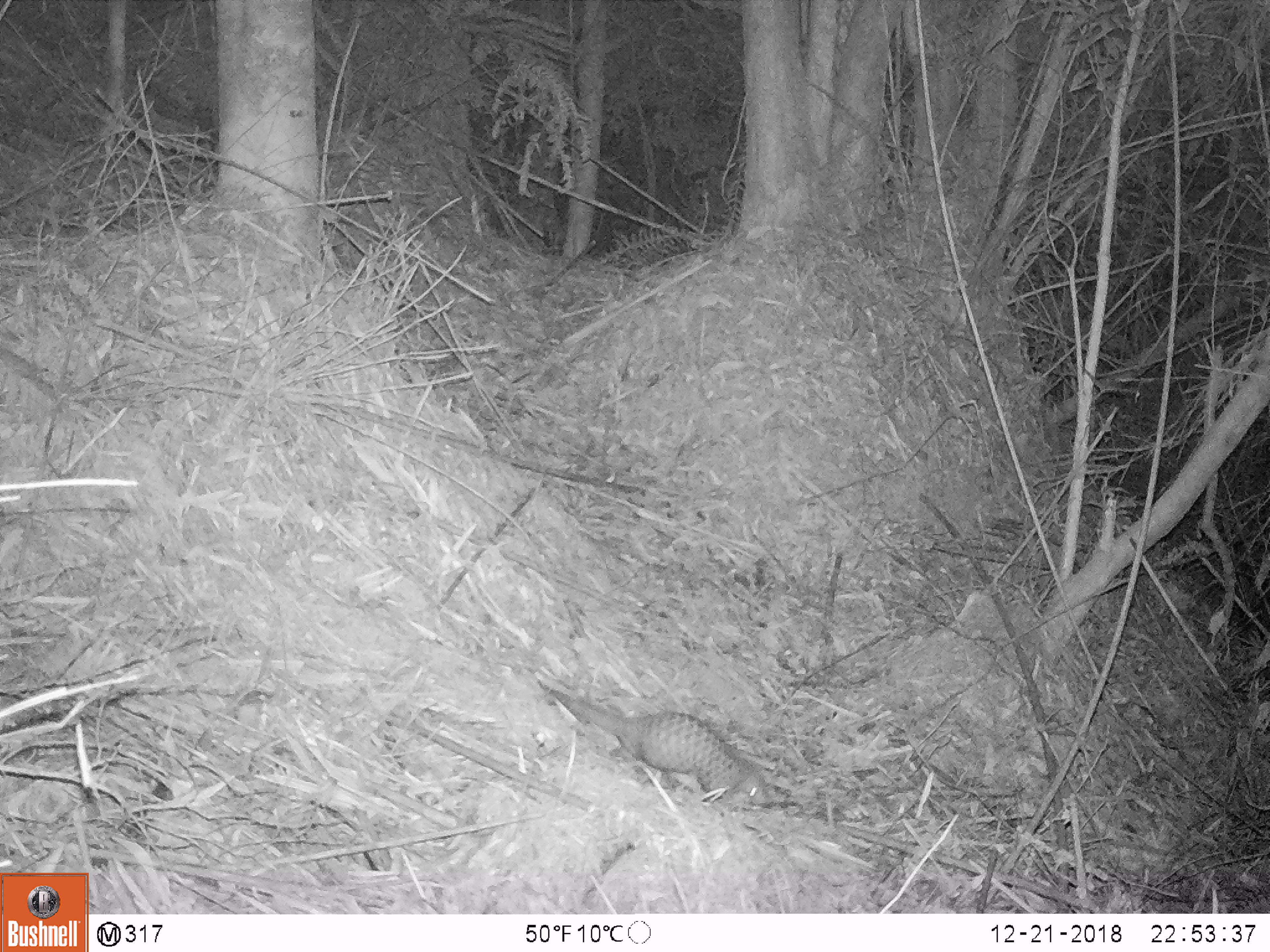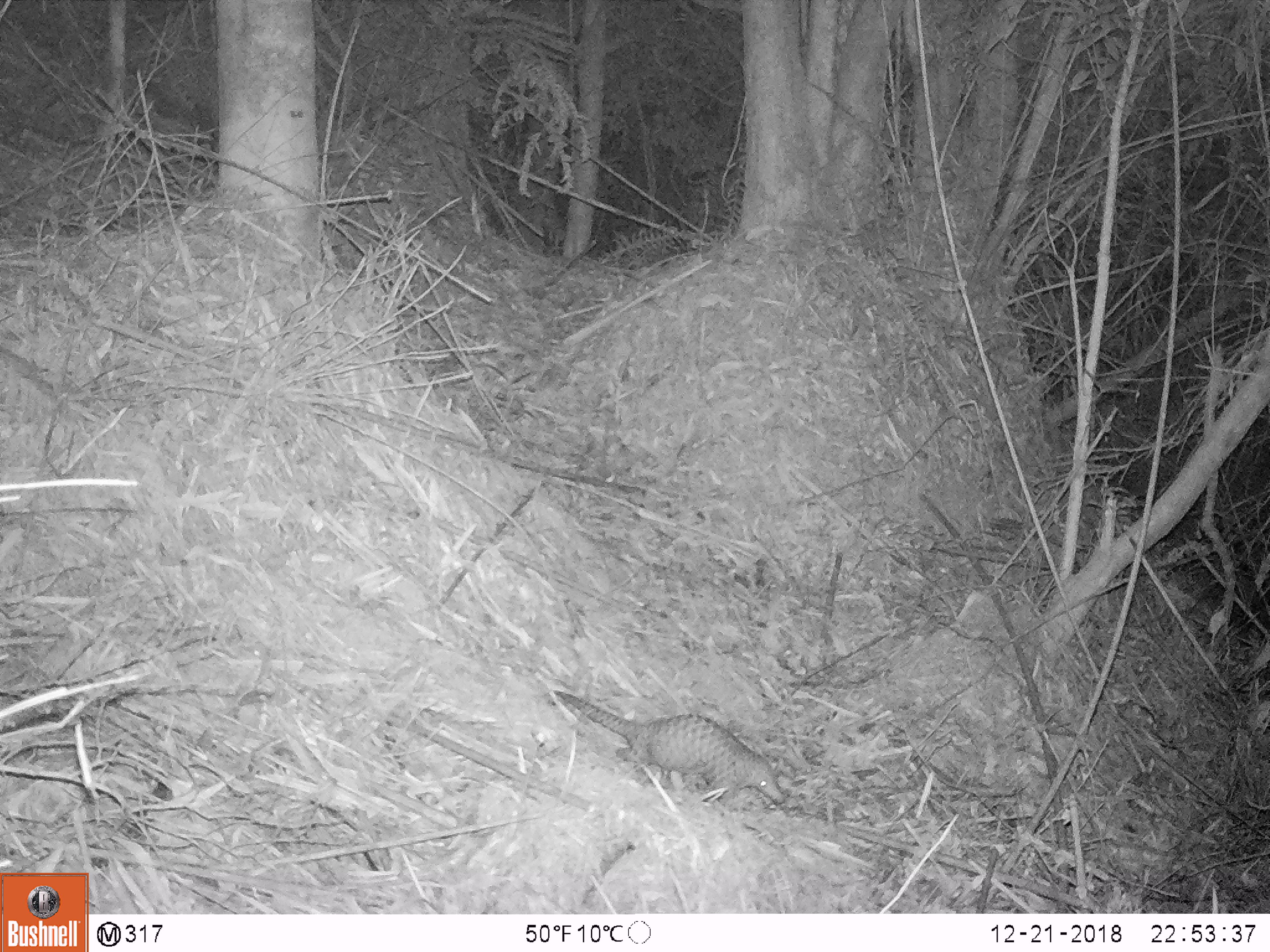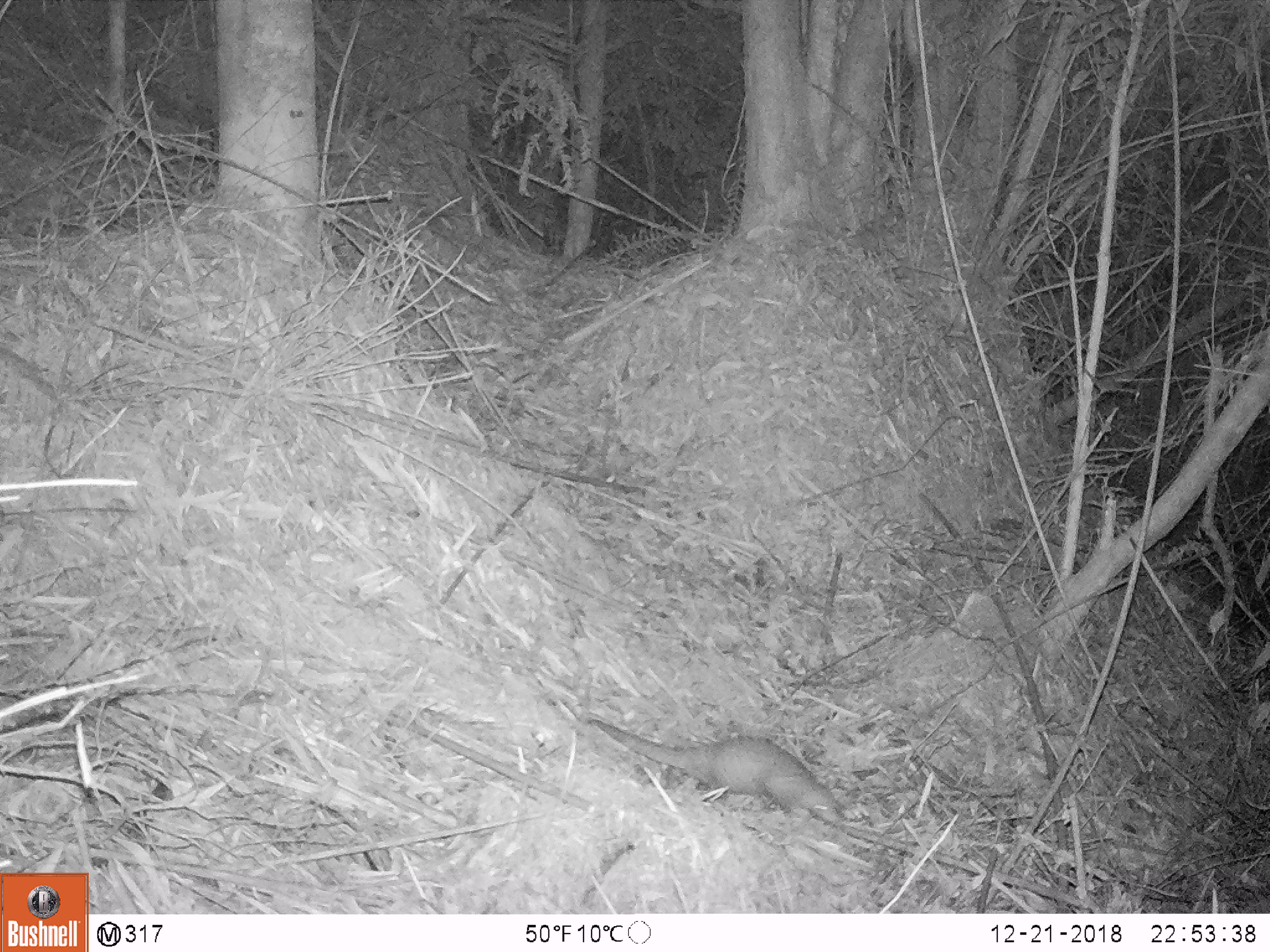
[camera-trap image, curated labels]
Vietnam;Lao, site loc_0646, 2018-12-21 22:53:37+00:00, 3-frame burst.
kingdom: Animalia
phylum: Chordata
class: Mammalia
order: Pholidota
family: Manidae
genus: Manis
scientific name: Manis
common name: asian pangolins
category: pangolin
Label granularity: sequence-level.